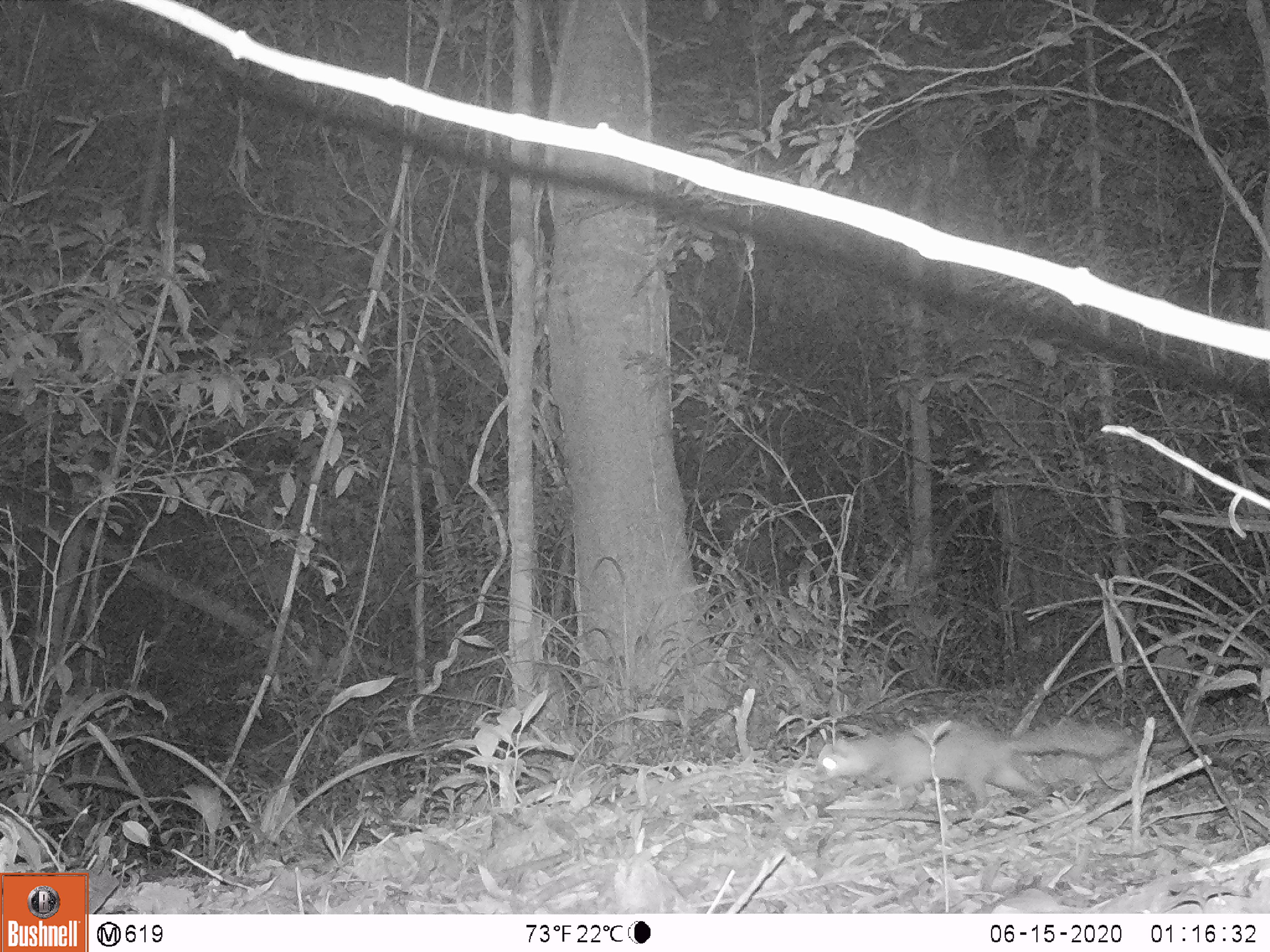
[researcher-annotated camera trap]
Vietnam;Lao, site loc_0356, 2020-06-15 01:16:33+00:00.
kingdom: Animalia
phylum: Chordata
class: Mammalia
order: Carnivora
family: Mustelidae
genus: Melogale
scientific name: Melogale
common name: ferret badger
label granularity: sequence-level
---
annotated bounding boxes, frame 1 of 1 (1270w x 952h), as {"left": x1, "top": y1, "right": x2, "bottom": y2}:
ferret badger: {"left": 814, "top": 720, "right": 1123, "bottom": 819}